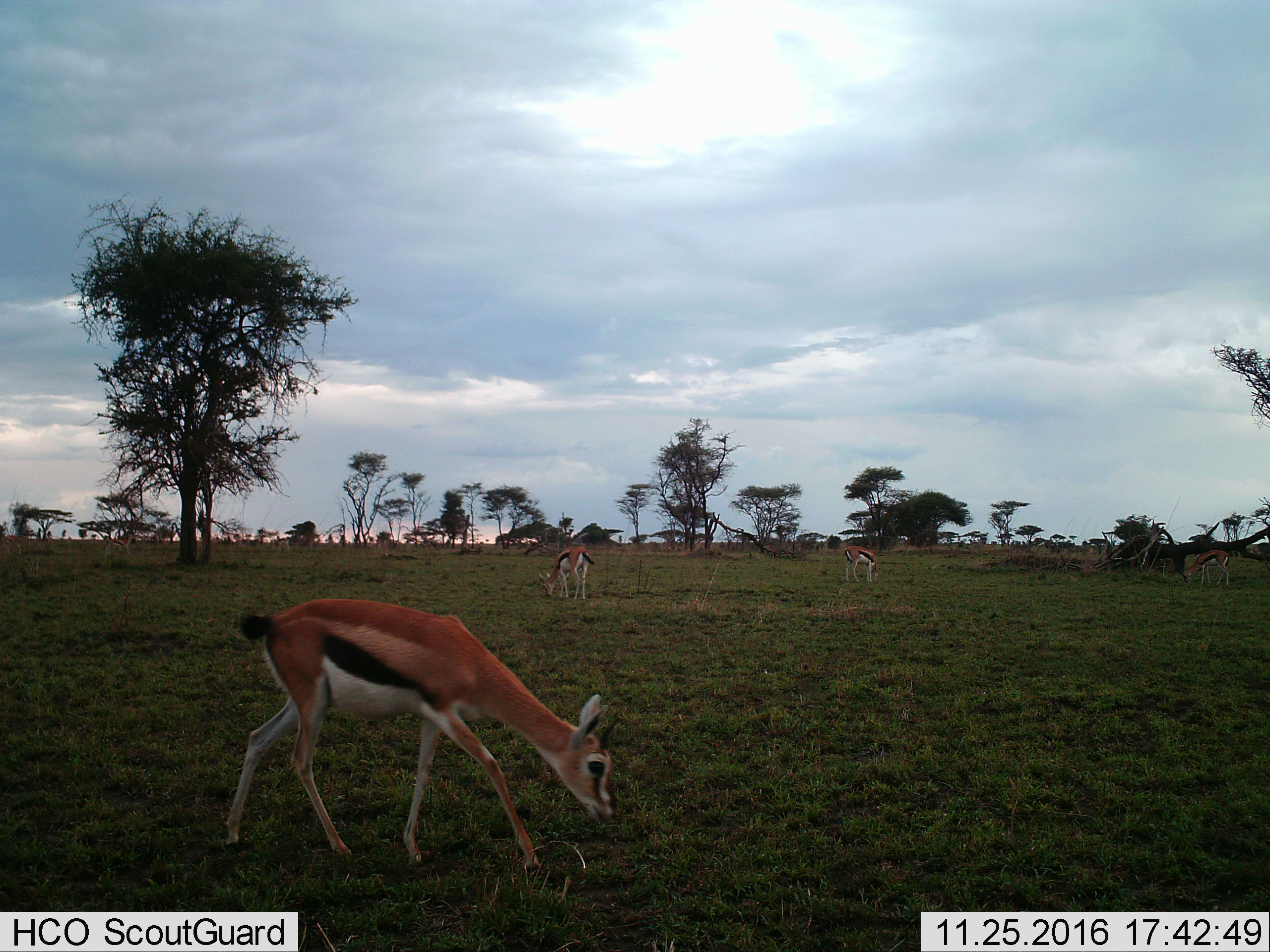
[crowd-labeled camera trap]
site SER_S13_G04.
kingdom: Animalia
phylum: Chordata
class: Mammalia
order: Artiodactyla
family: Bovidae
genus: Eudorcas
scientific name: Eudorcas thomsonii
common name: thomson's gazelle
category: gazellethomsons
Gazellethomsons (thomson's gazelle) (Eudorcas thomsonii), count 4. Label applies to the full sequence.